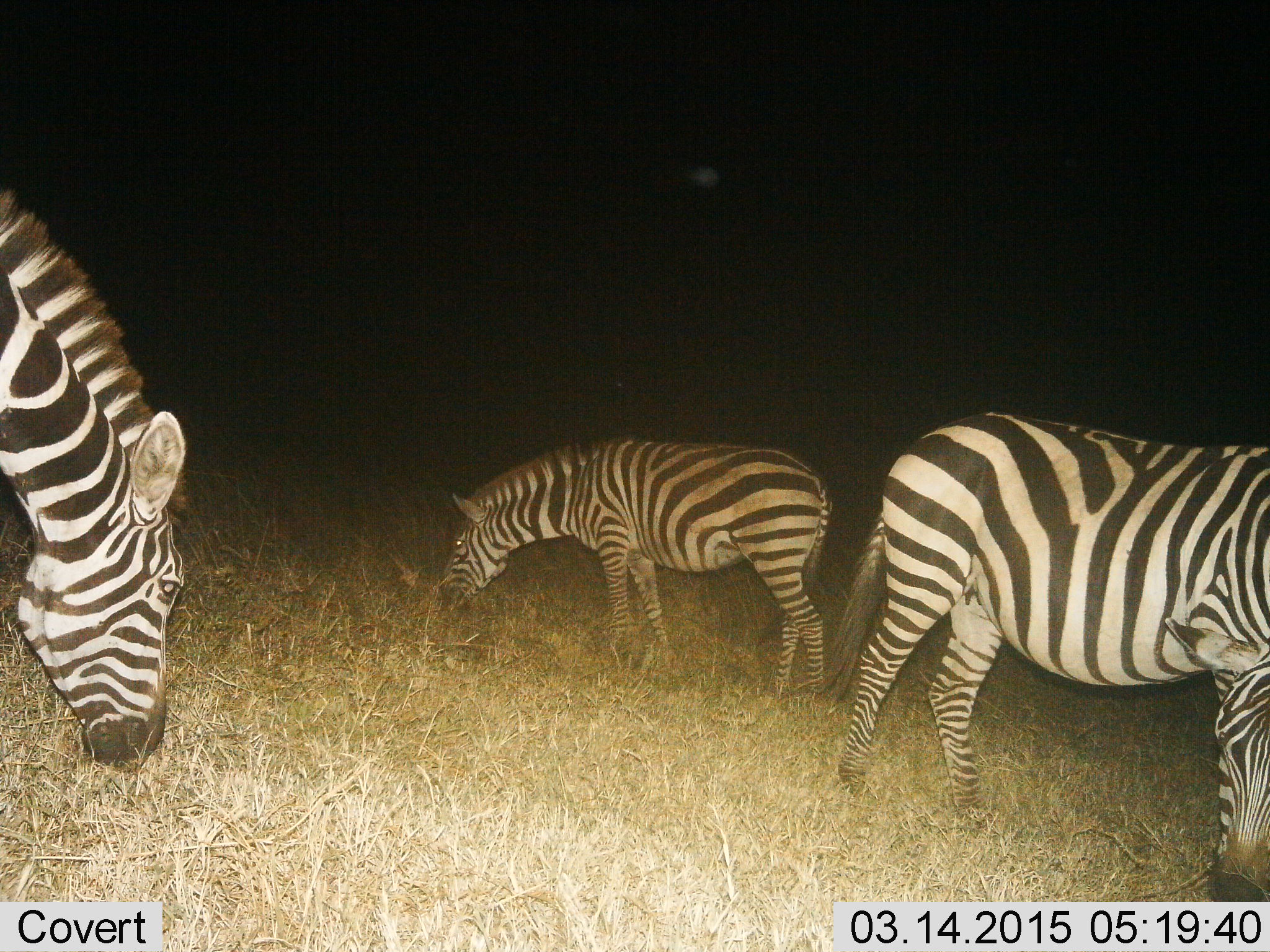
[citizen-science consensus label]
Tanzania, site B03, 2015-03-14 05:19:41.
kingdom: Animalia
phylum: Chordata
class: Mammalia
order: Perissodactyla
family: Equidae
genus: Equus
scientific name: Equus quagga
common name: plains zebra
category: zebra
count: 3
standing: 50%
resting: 0%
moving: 10%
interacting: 0%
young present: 0%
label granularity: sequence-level